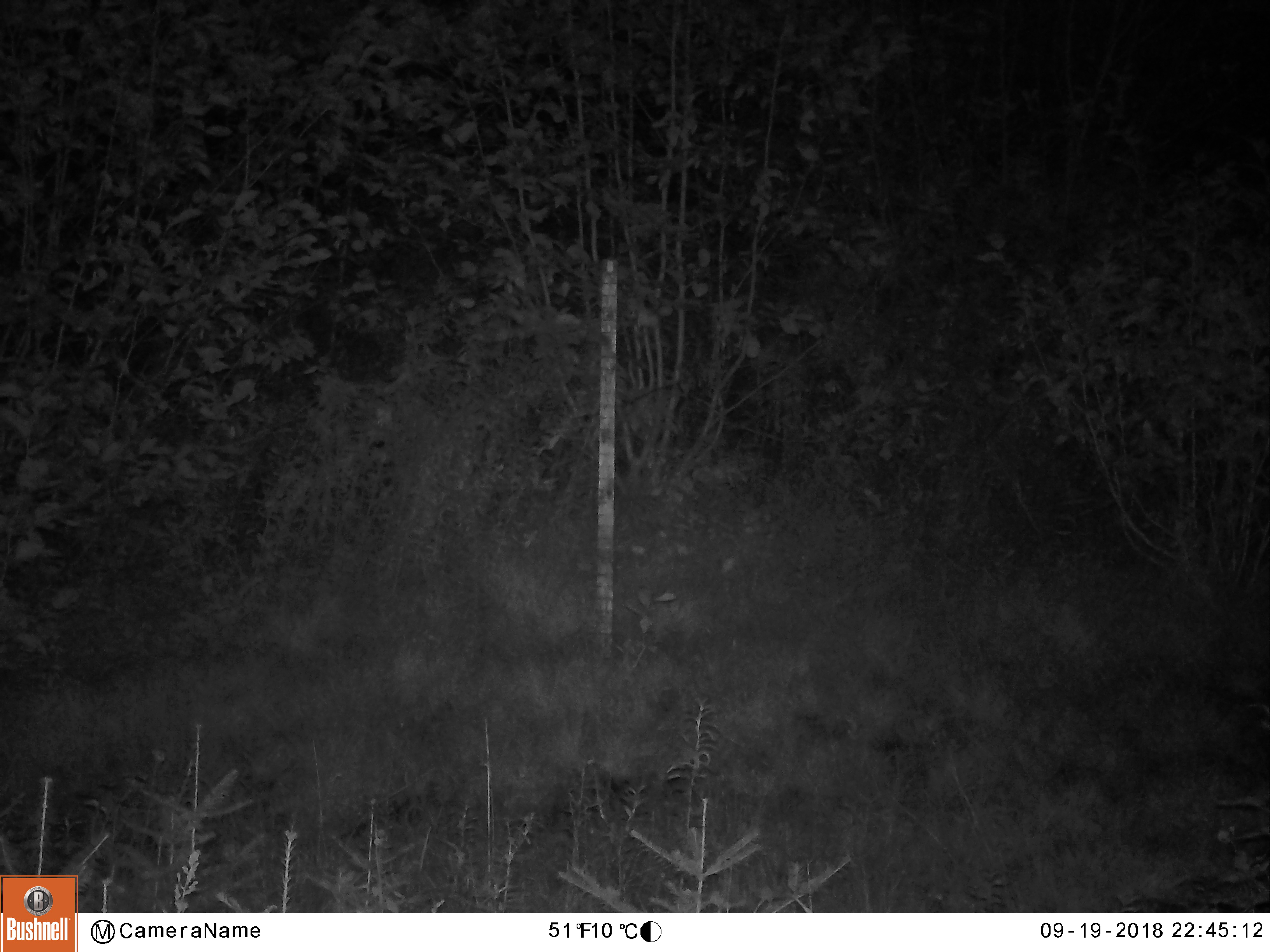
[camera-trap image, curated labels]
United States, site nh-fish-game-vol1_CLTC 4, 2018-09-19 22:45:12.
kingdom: Animalia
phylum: Chordata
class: Mammalia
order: Artiodactyla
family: Cervidae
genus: Alces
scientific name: Alces alces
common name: moose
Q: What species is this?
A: Moose (Alces alces).